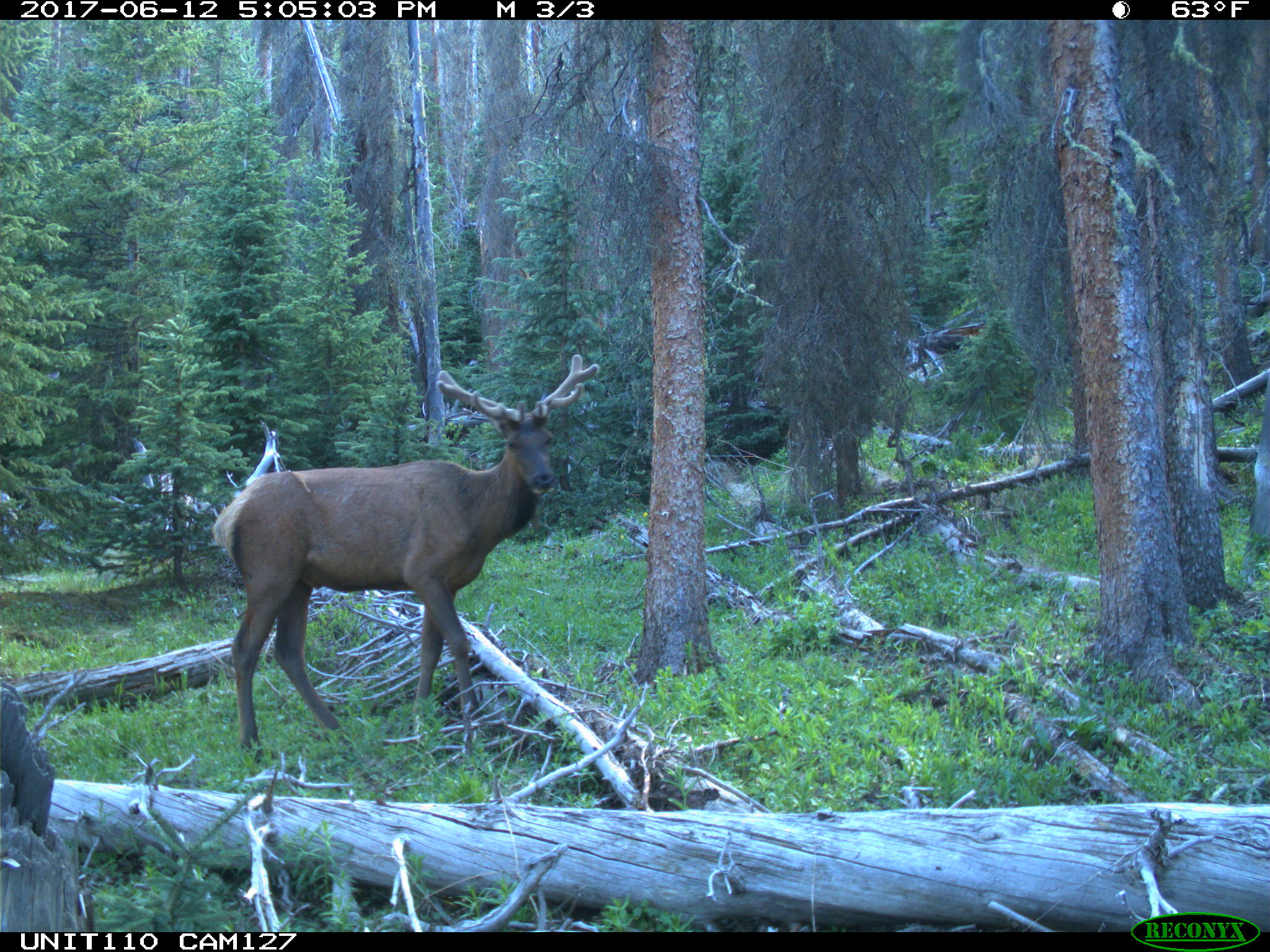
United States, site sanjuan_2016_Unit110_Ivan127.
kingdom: Animalia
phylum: Chordata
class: Mammalia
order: Artiodactyla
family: Cervidae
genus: Cervus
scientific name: Cervus elaphus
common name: red deer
Cervus elaphus (red deer).